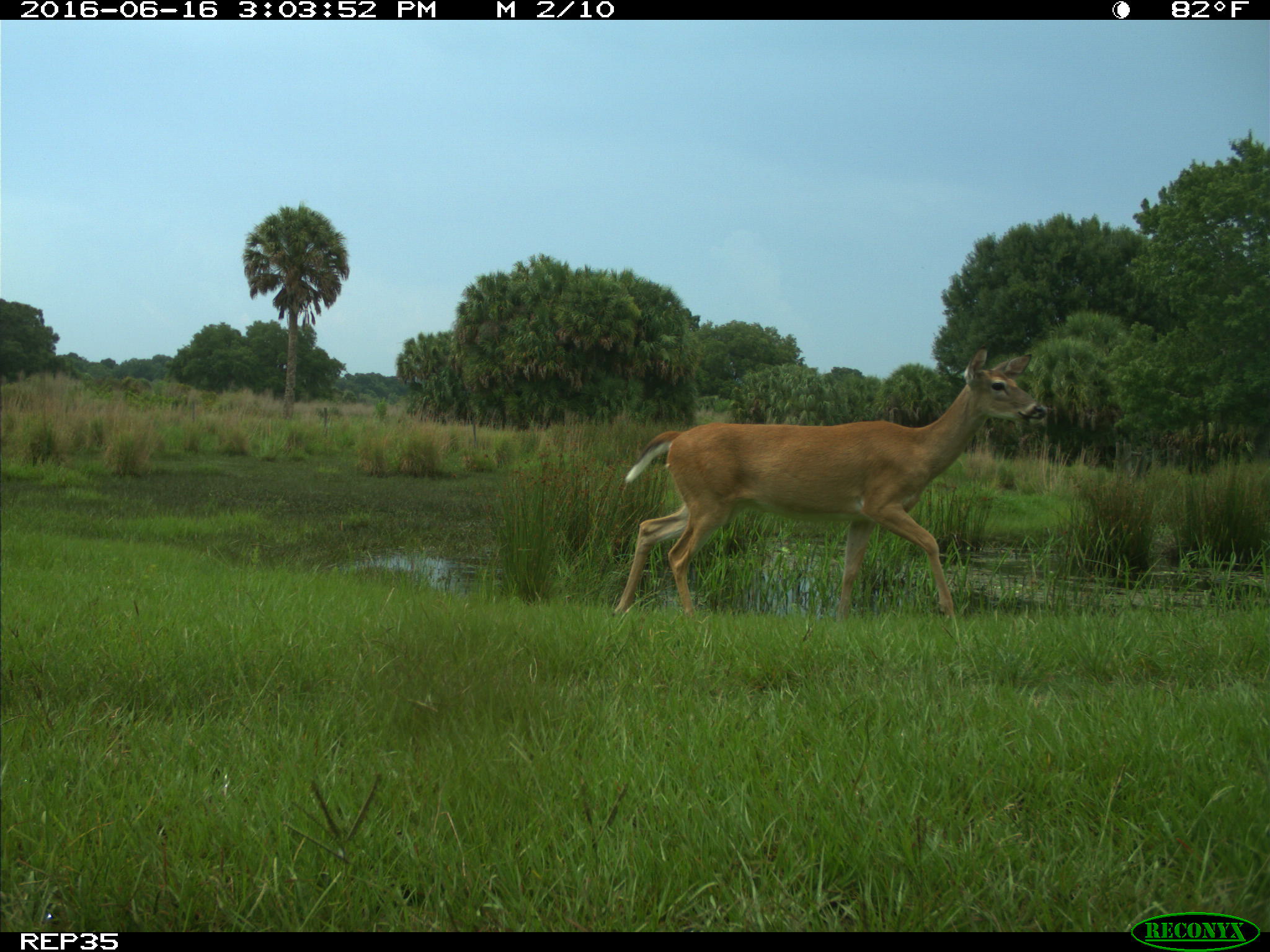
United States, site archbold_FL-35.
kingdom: Animalia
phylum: Chordata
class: Mammalia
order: Artiodactyla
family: Cervidae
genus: Odocoileus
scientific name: Odocoileus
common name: deer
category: unidentified deer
Unidentified deer (deer) (Odocoileus).